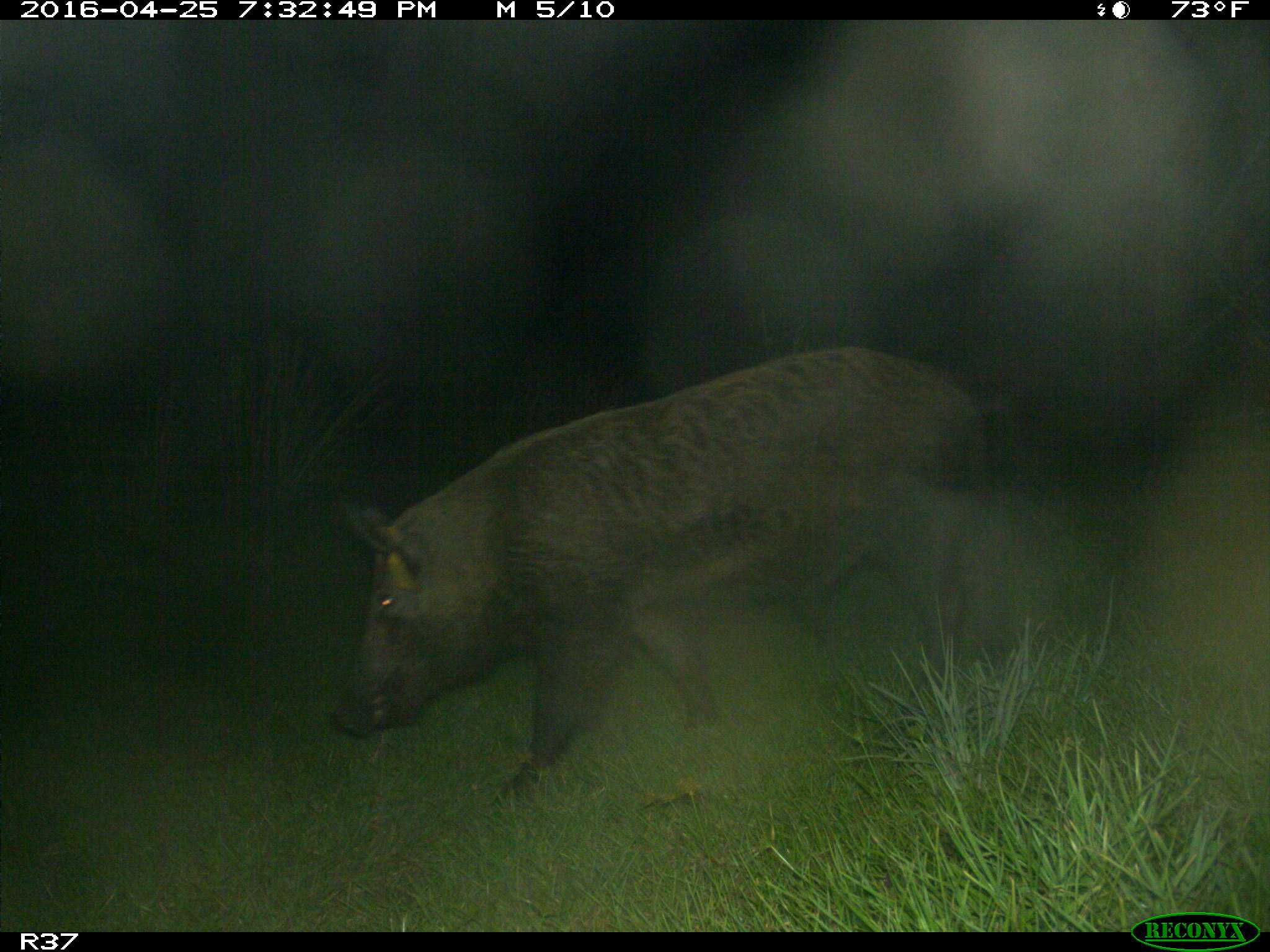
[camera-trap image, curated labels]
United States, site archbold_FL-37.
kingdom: Animalia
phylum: Chordata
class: Mammalia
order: Artiodactyla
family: Suidae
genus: Sus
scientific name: Sus scrofa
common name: wild boar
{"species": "Sus scrofa (wild boar)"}